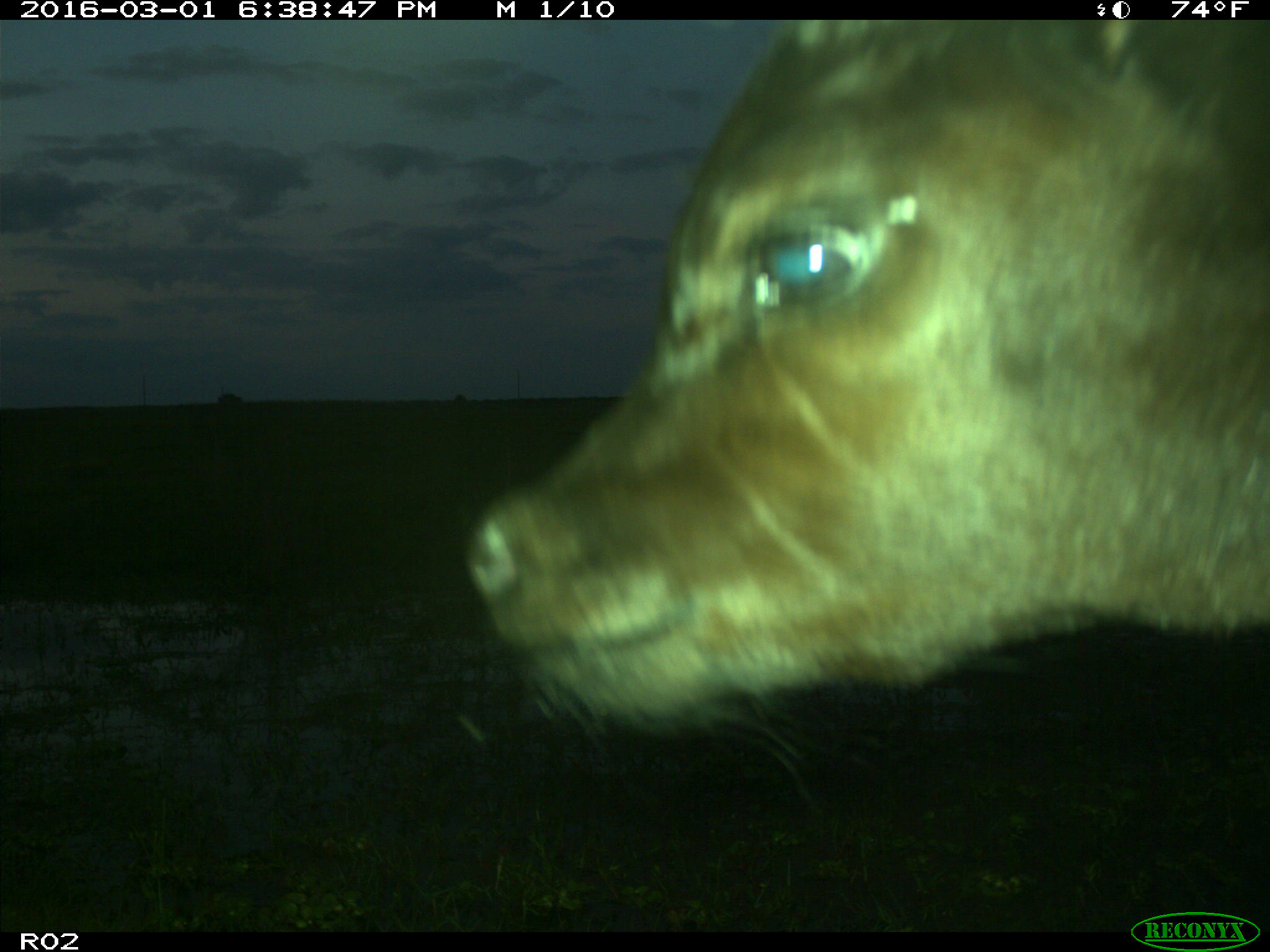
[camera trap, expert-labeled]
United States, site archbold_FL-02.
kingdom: Animalia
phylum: Chordata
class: Mammalia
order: Artiodactyla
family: Bovidae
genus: Bos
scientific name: Bos taurus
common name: domestic cow